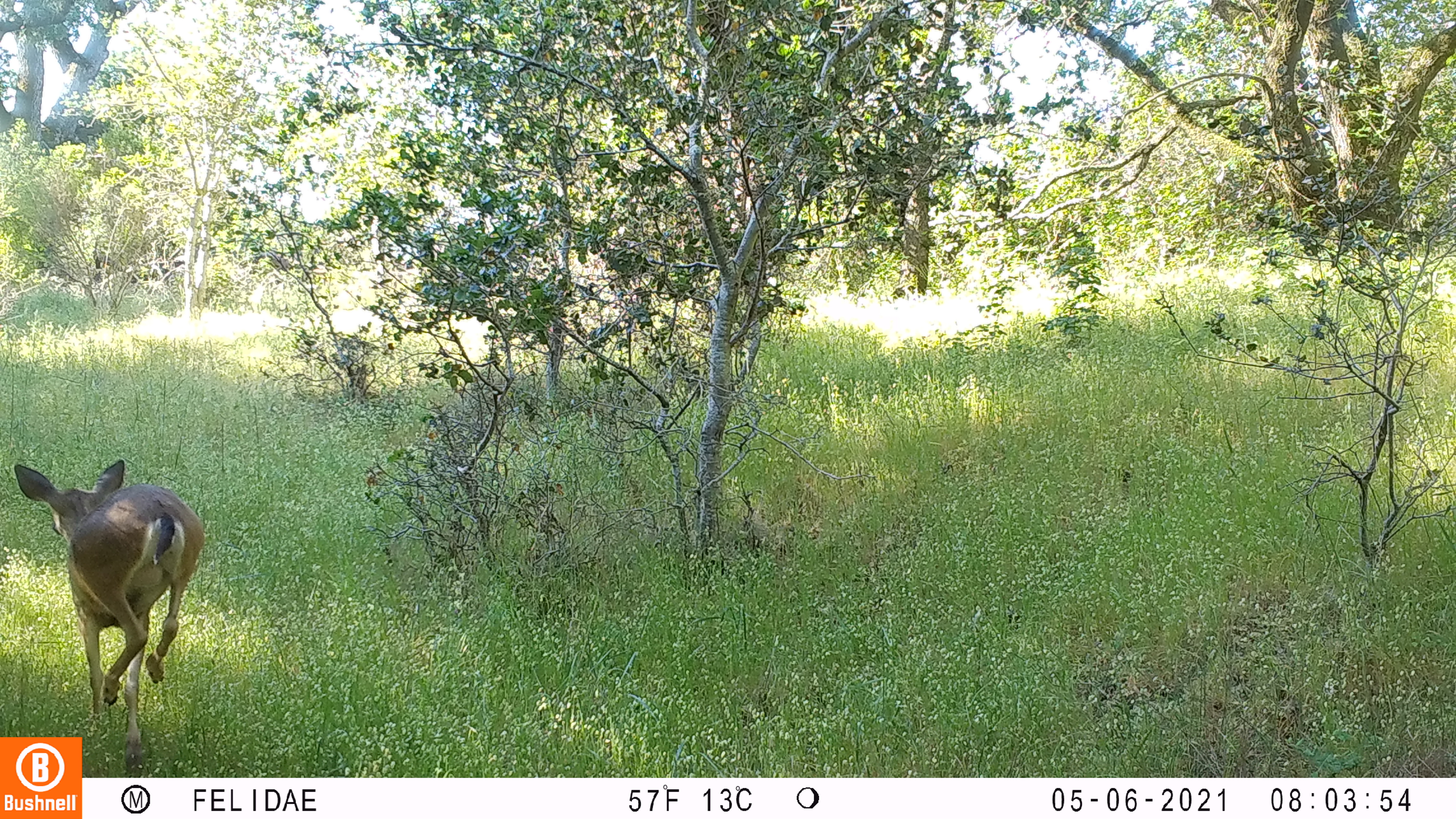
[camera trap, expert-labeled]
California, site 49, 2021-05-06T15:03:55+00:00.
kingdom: Animalia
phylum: Chordata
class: Mammalia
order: Artiodactyla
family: Cervidae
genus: Odocoileus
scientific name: Odocoileus hemionus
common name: mule deer